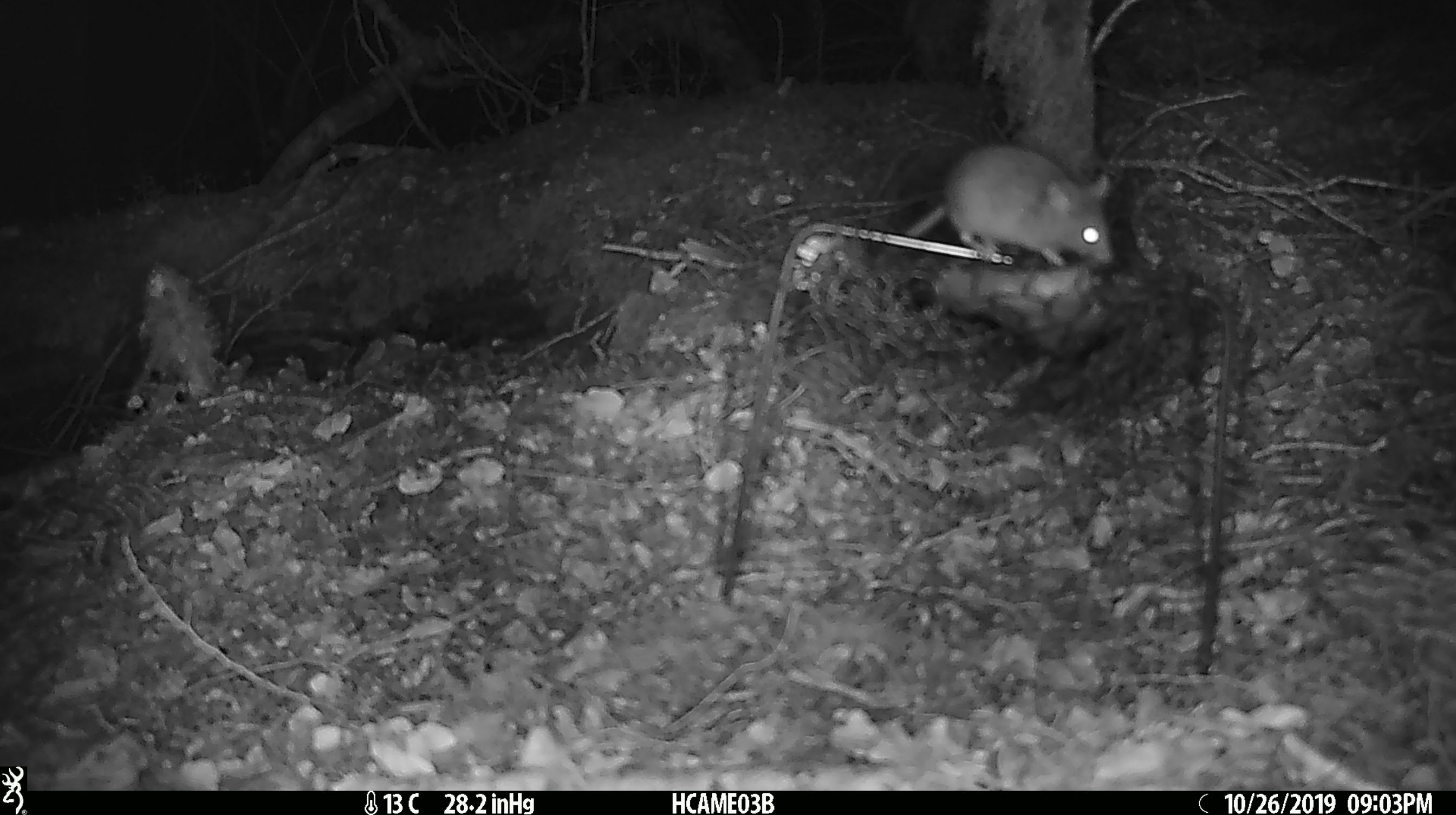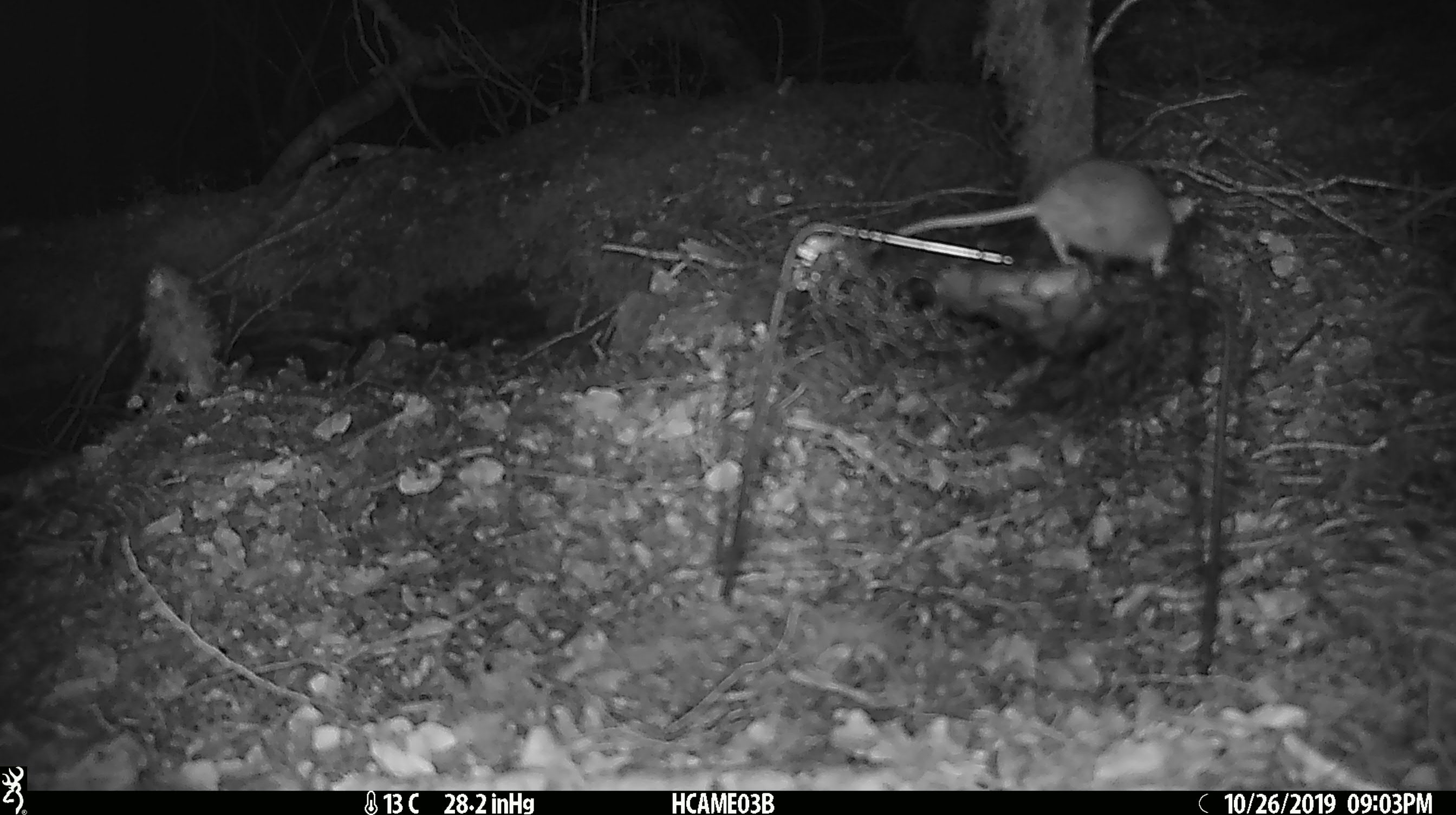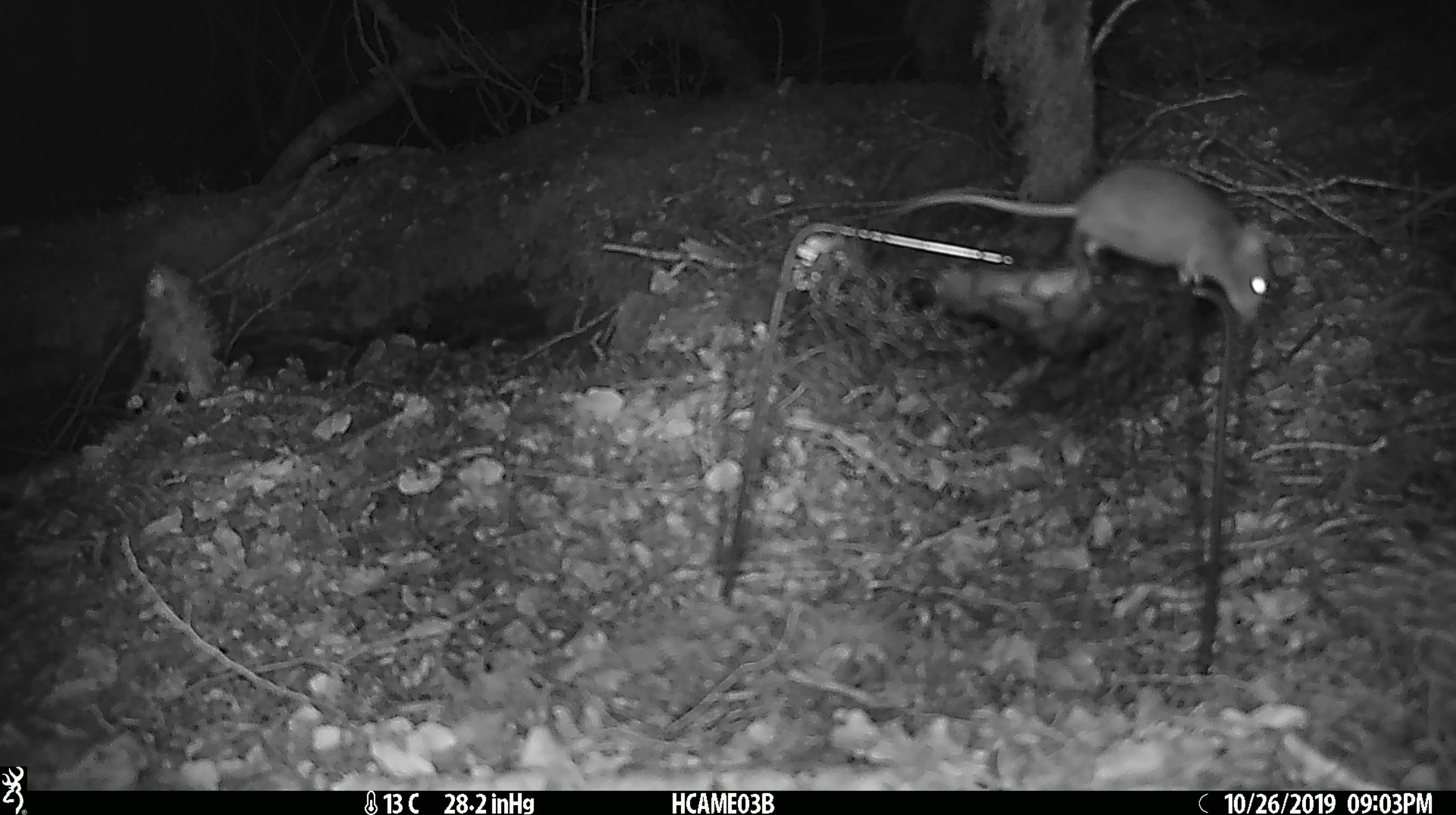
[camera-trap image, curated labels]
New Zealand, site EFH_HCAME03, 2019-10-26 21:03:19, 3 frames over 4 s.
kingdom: Animalia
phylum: Chordata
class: Mammalia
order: Rodentia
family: Muridae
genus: Mus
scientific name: Mus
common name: mouse